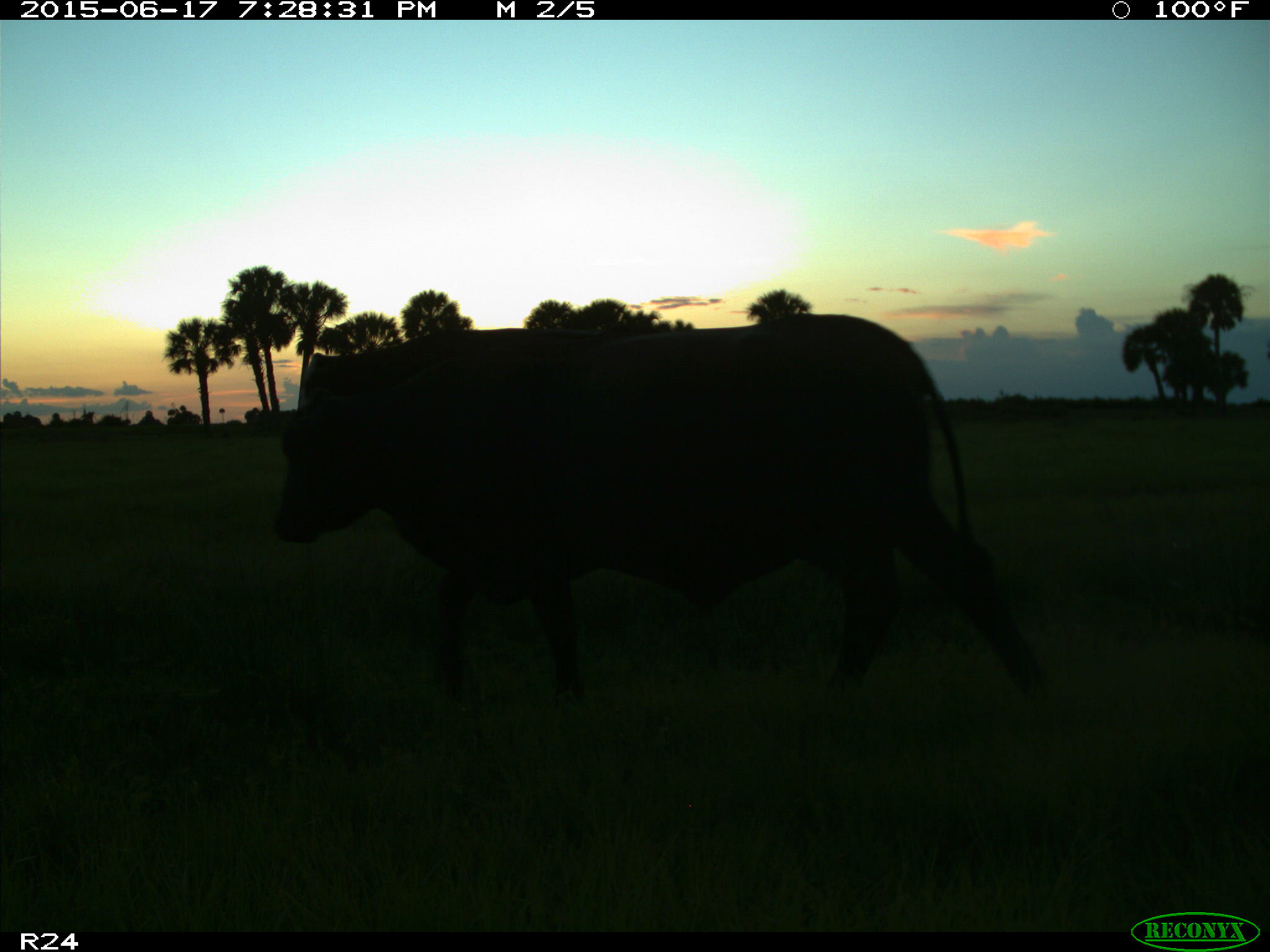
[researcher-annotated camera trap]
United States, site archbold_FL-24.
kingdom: Animalia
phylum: Chordata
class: Mammalia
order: Artiodactyla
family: Bovidae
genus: Bos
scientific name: Bos taurus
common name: domestic cow